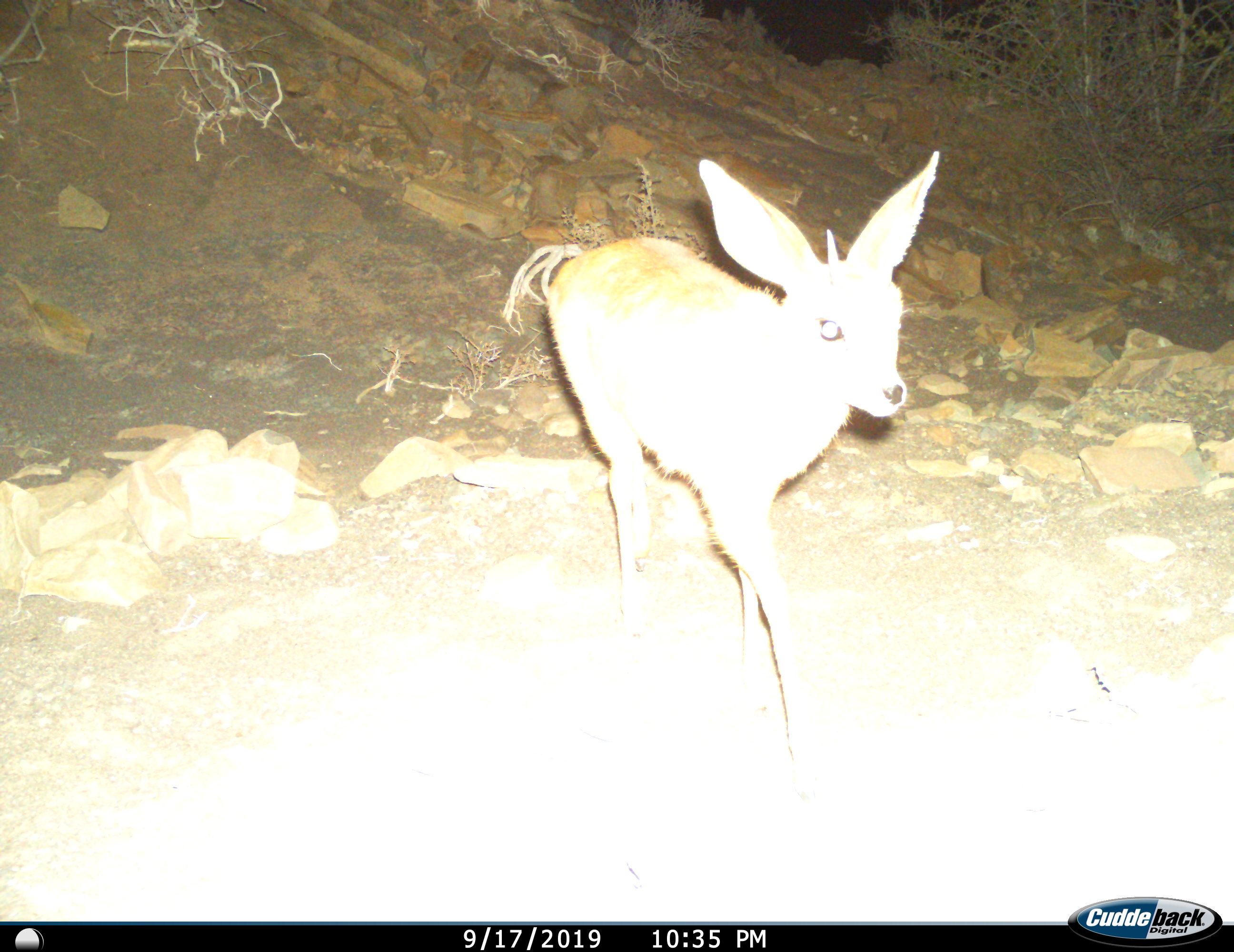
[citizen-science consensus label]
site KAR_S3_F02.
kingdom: Animalia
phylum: Chordata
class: Mammalia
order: Artiodactyla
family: Bovidae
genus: Raphicerus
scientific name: Raphicerus campestris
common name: steenbok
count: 1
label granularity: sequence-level